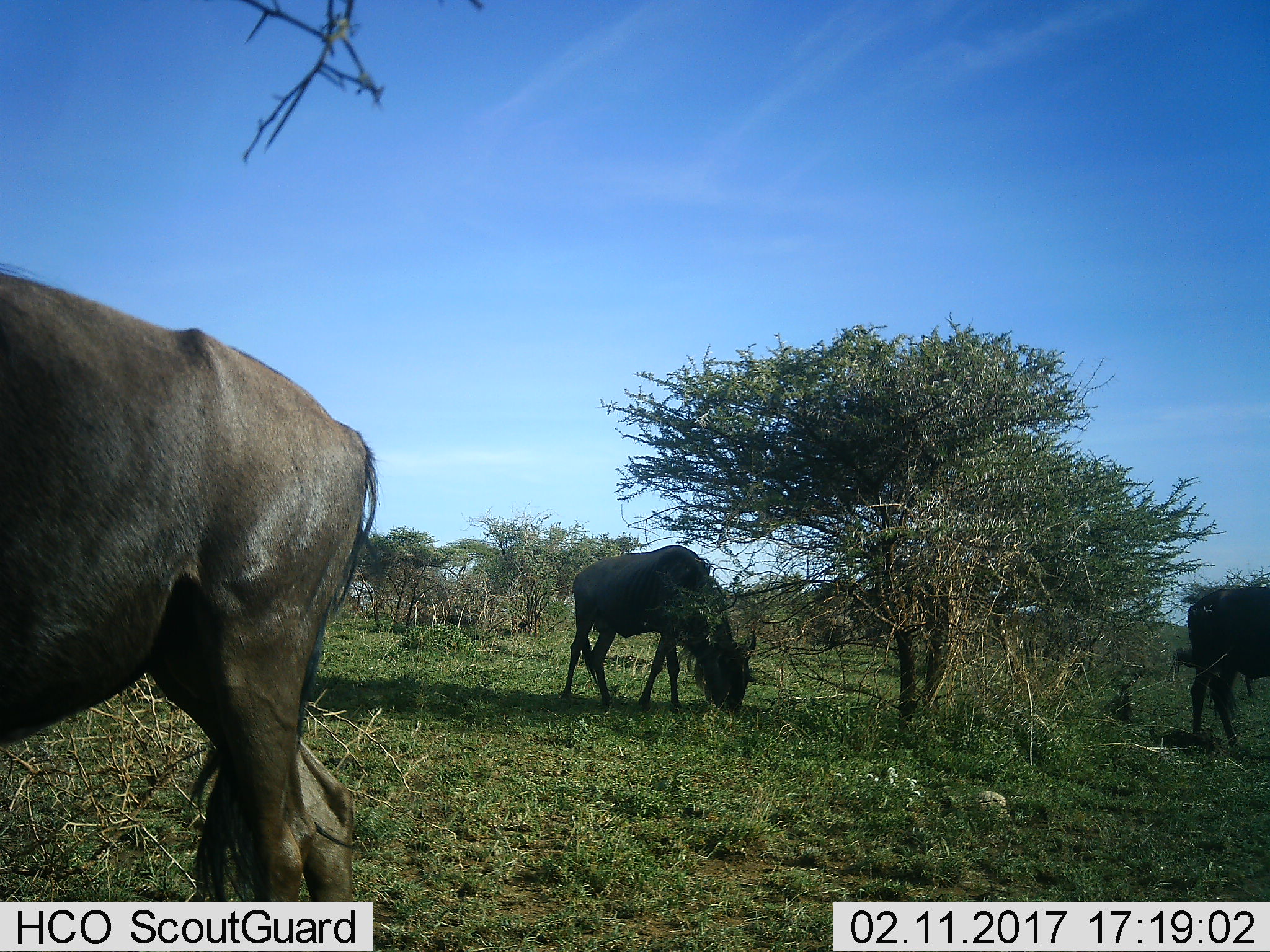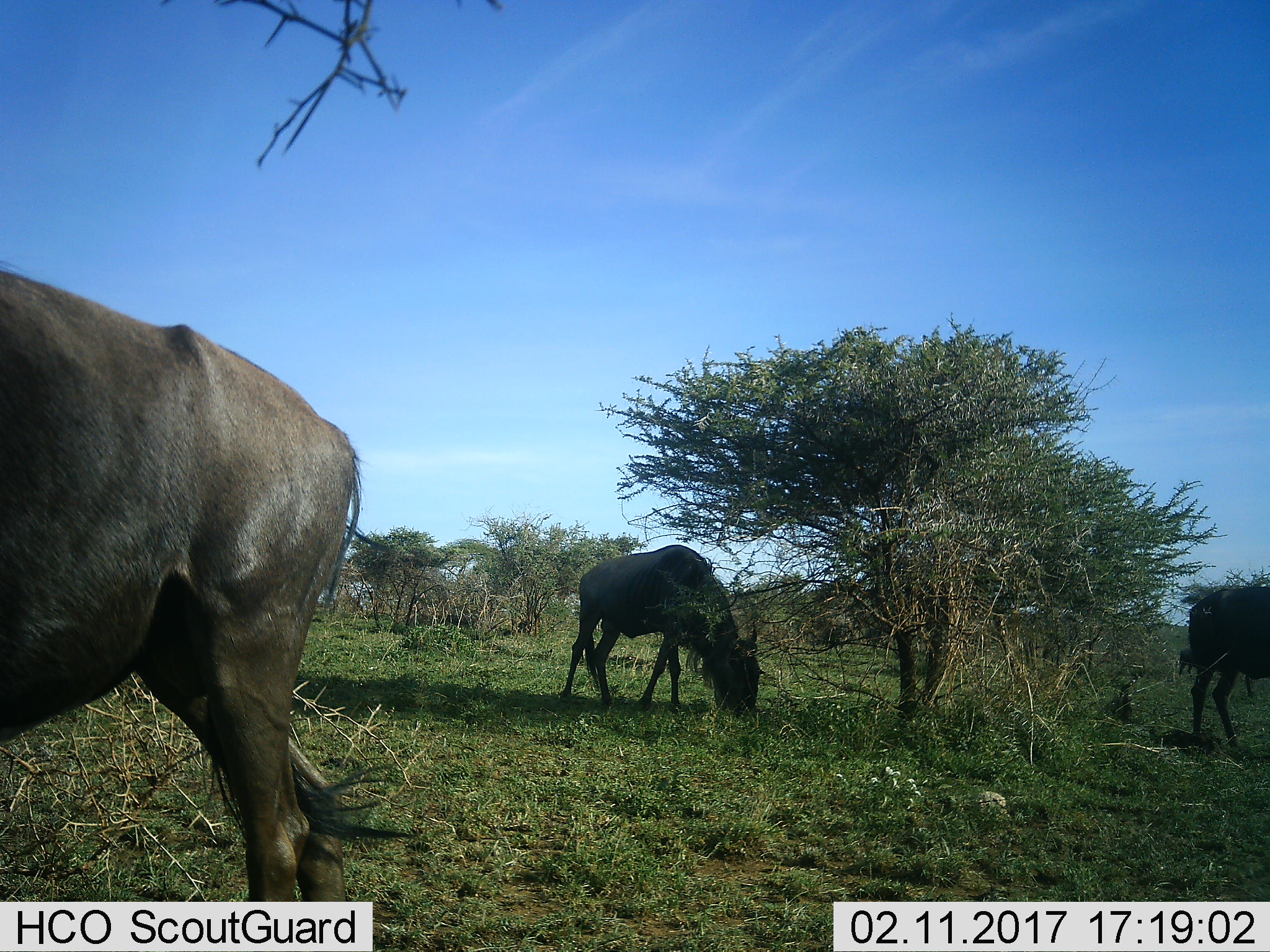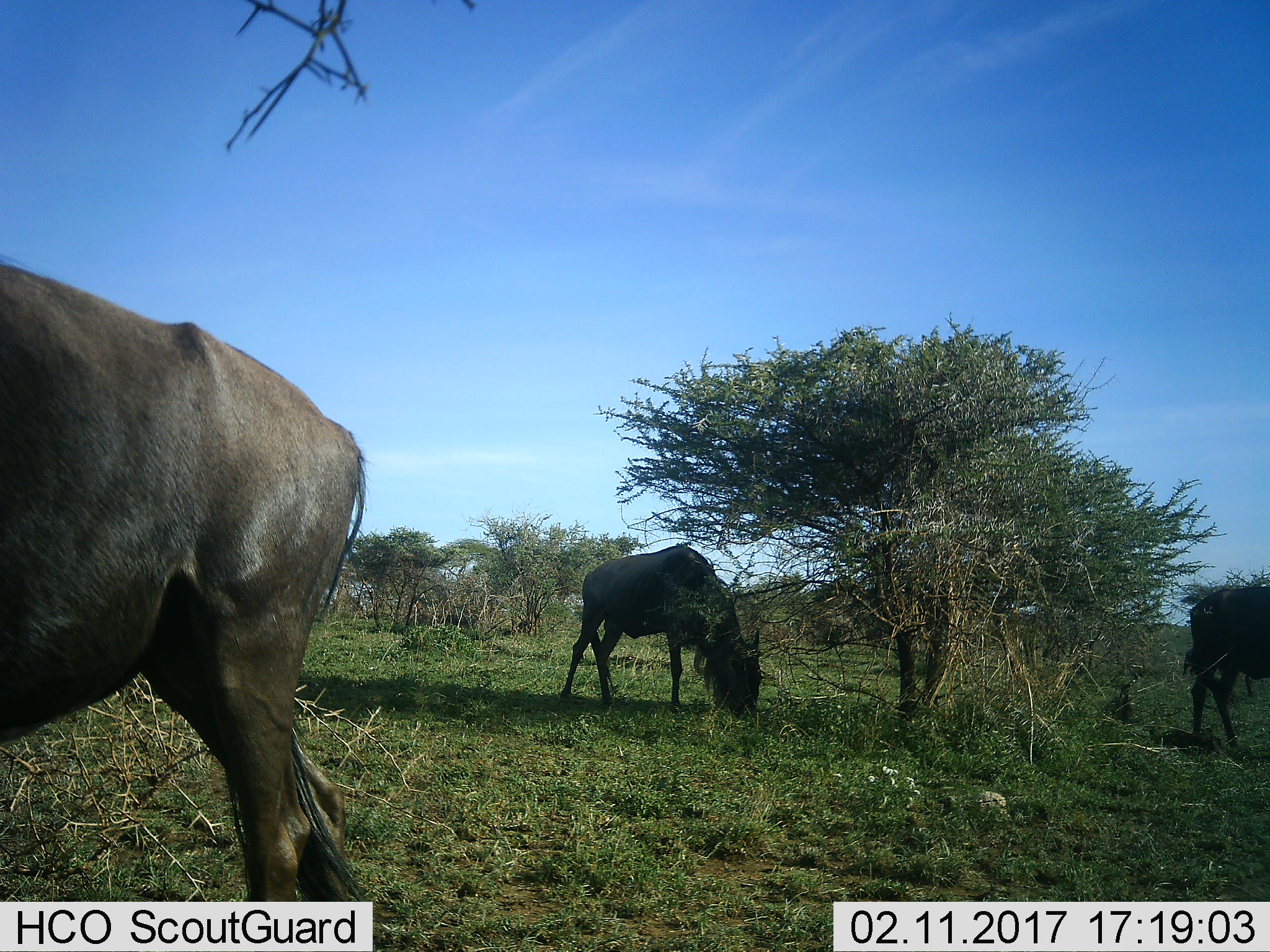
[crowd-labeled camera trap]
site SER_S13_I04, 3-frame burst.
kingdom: Animalia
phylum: Chordata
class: Mammalia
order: Artiodactyla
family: Bovidae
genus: Connochaetes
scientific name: Connochaetes taurinus taurinus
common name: blue wildebeest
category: wildebeestblue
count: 3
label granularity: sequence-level